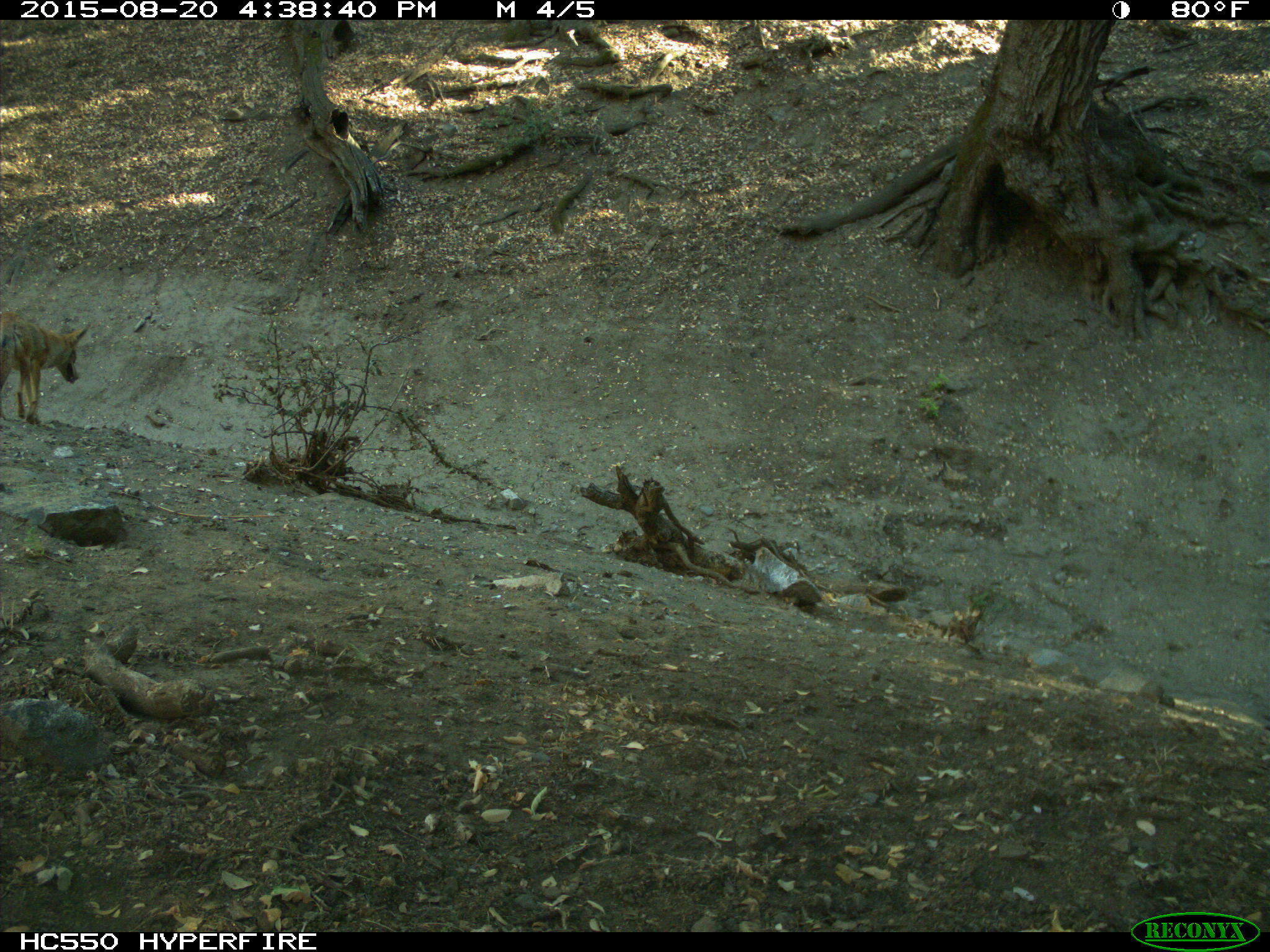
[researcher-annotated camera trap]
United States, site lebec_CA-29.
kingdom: Animalia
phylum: Chordata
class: Mammalia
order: Carnivora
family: Canidae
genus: Canis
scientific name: Canis latrans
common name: coyote